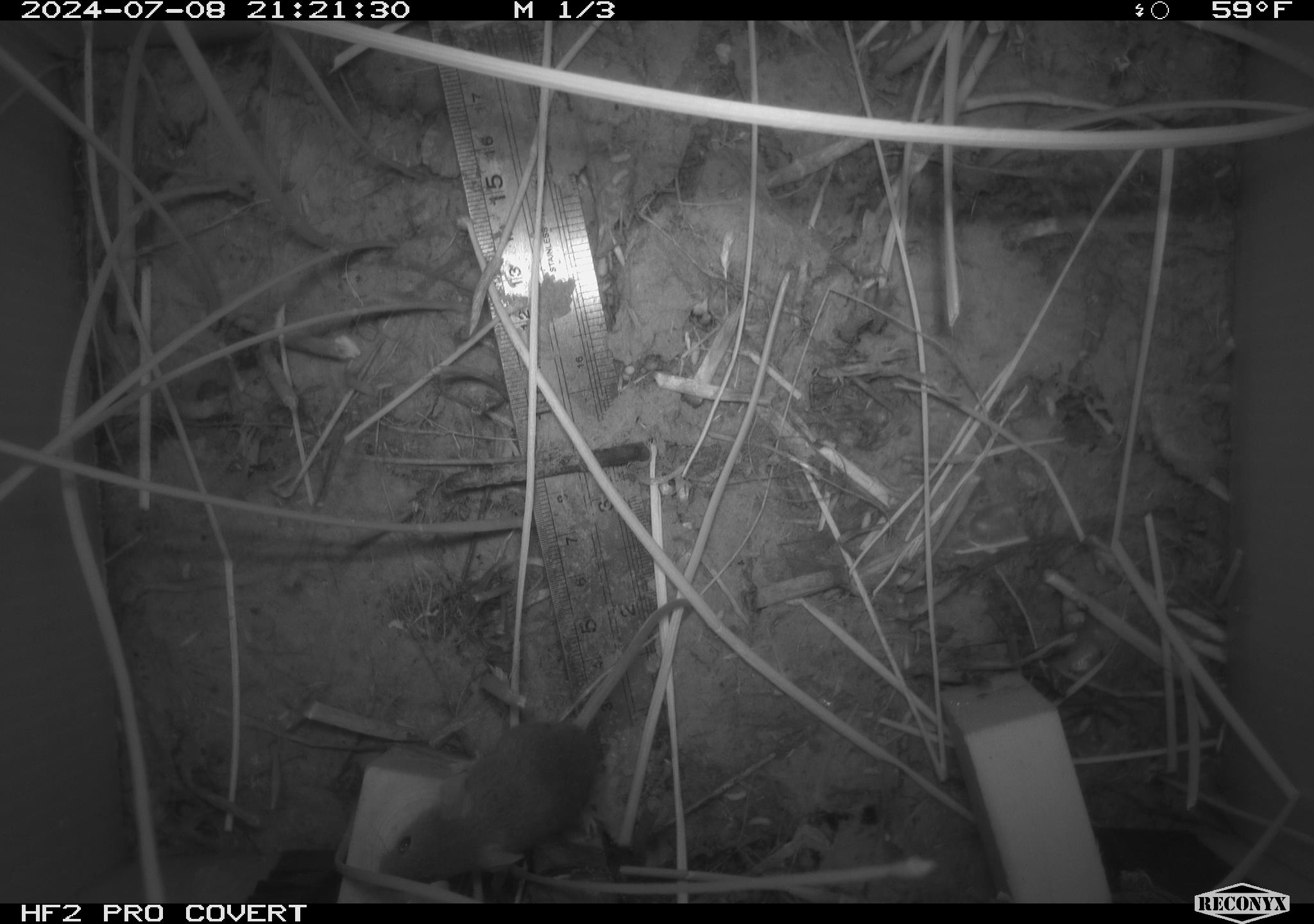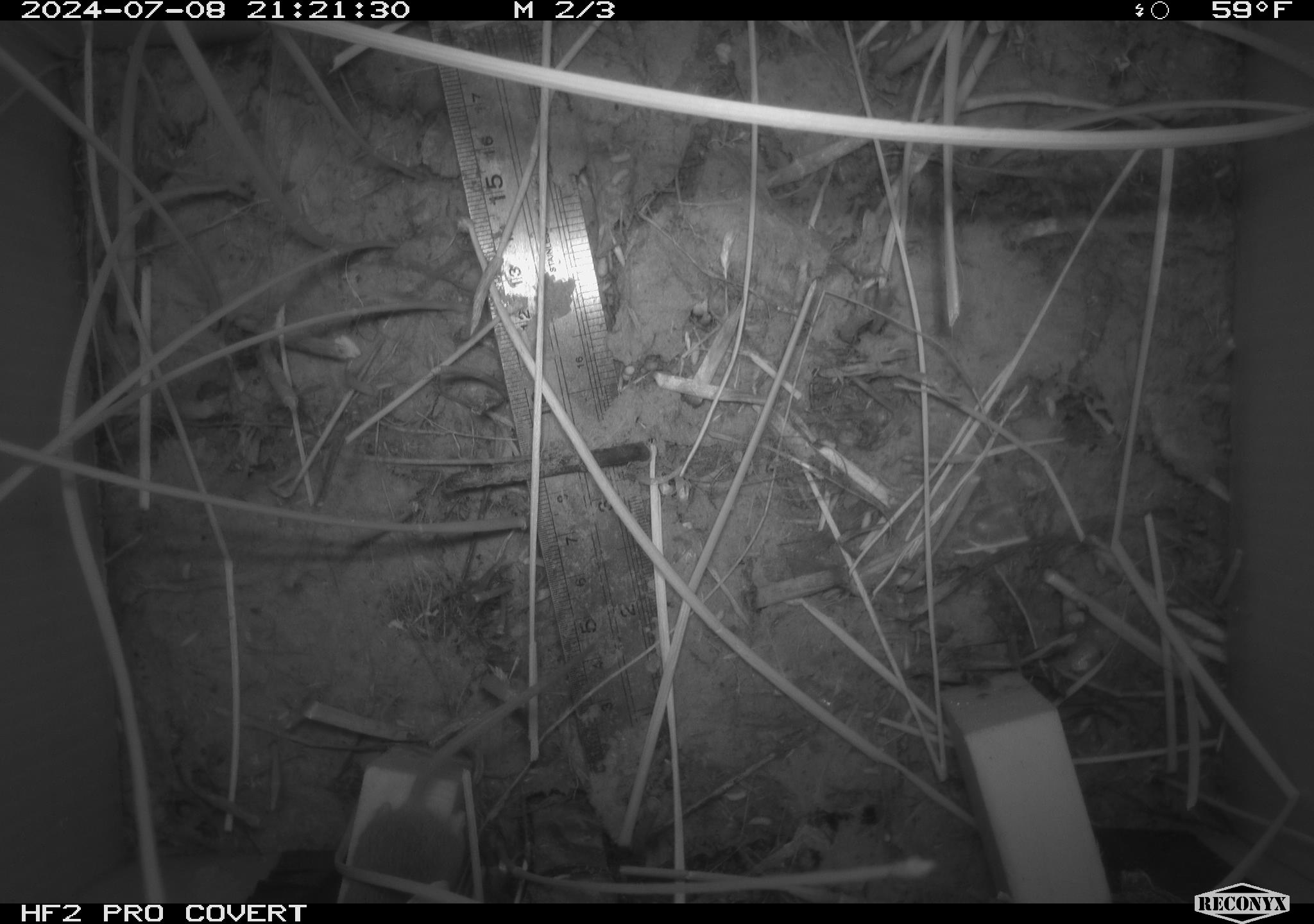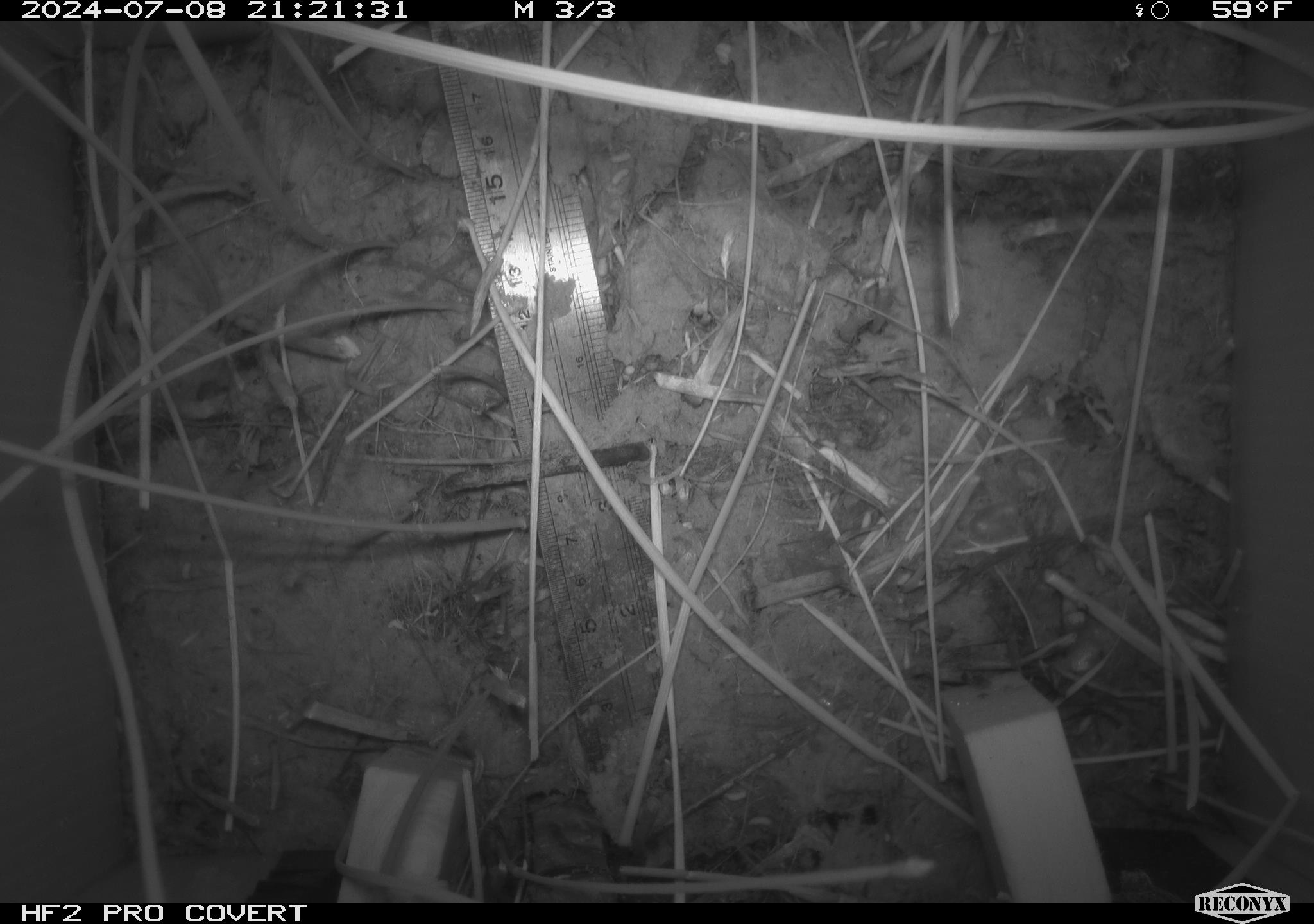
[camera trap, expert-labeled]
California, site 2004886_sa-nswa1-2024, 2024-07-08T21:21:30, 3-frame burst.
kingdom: Animalia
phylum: Chordata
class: Mammalia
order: Rodentia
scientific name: Rodentia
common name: rodent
Rodent (Rodentia).